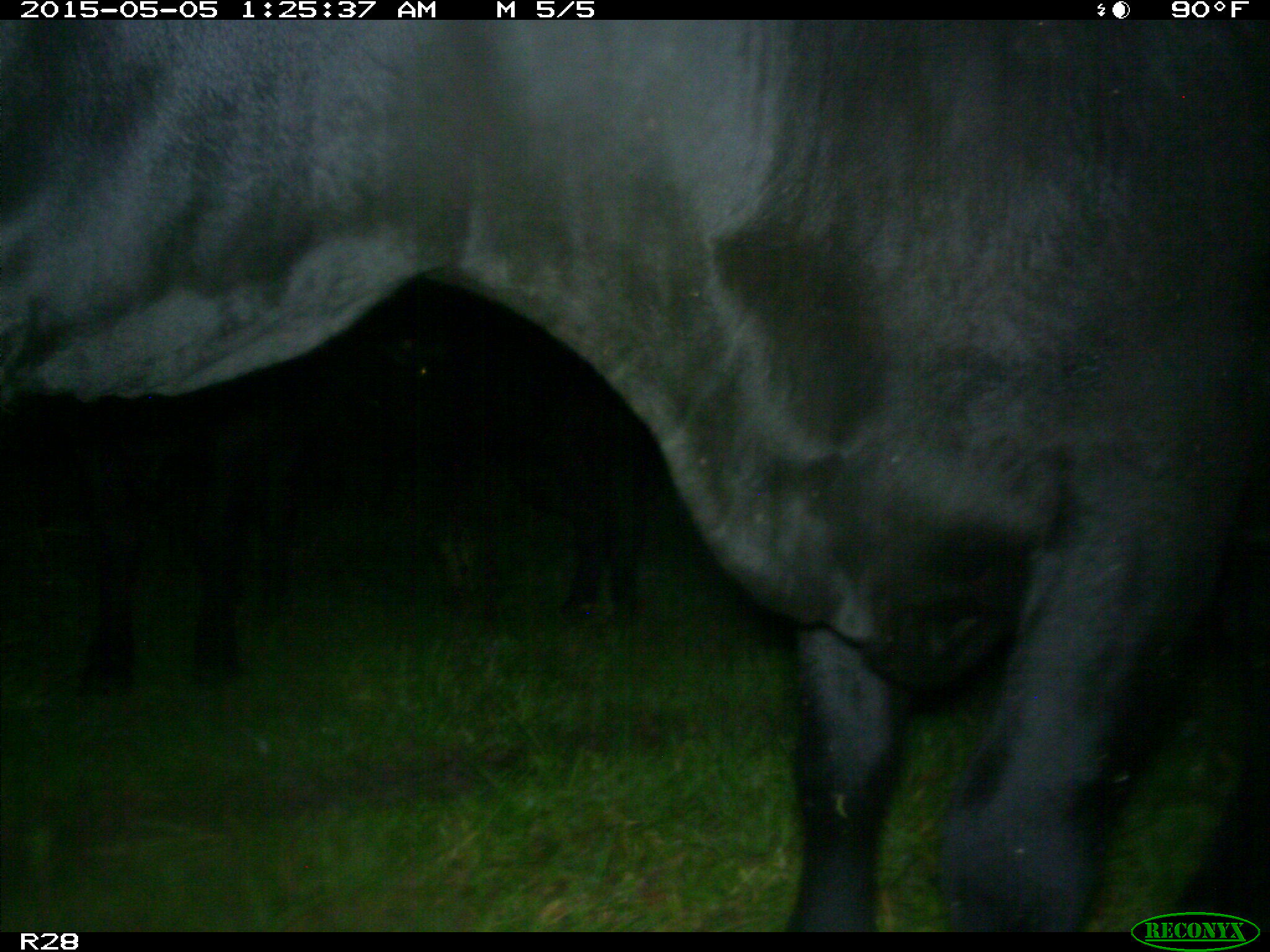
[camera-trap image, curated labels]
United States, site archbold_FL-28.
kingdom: Animalia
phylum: Chordata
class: Mammalia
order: Artiodactyla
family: Bovidae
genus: Bos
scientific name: Bos taurus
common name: domestic cow